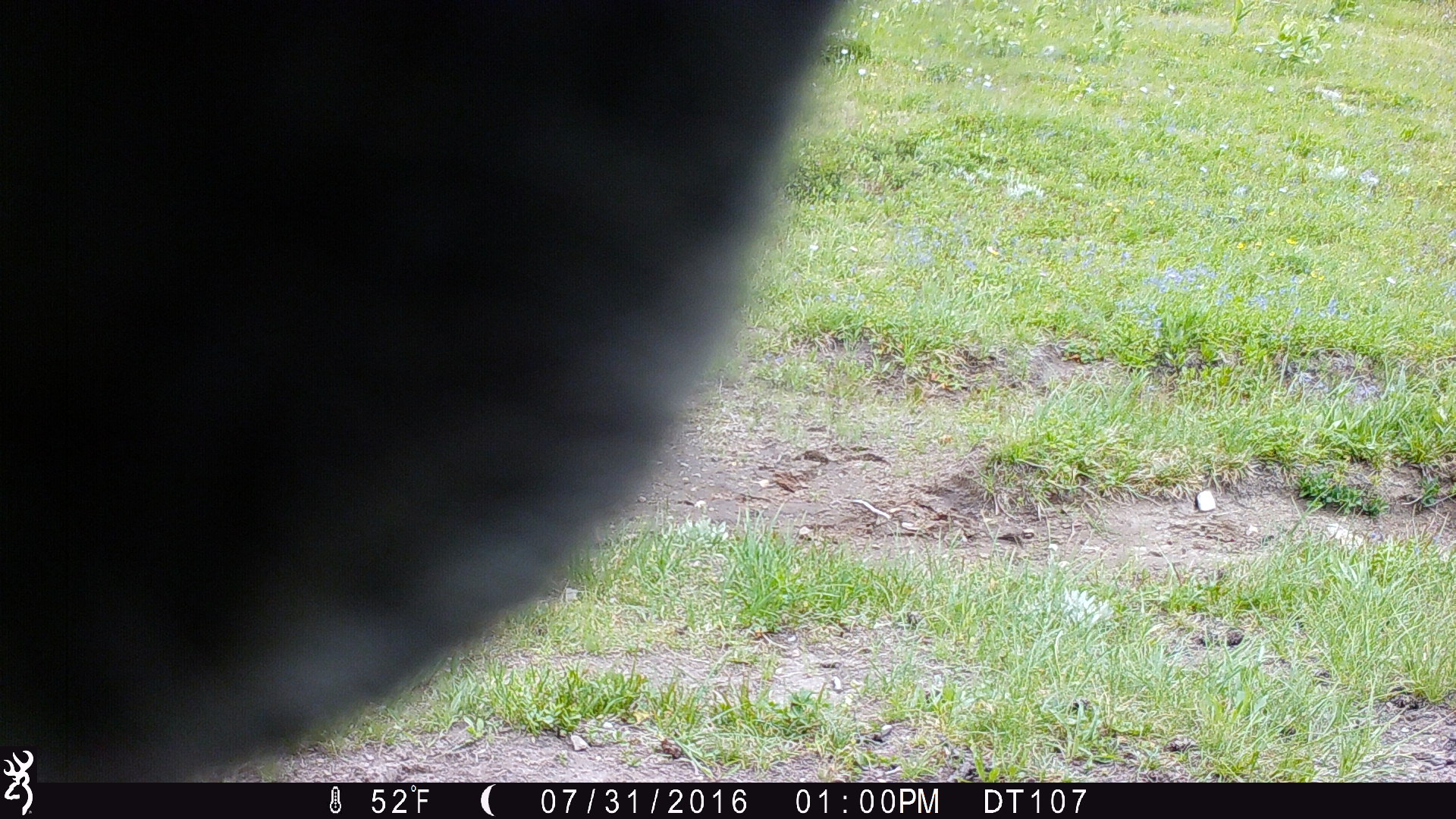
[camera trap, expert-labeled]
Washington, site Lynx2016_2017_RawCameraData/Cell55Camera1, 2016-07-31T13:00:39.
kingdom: Animalia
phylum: Chordata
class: Mammalia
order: Perissodactyla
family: Equidae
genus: Equus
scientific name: Equus caballus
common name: domestic horse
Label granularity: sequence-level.